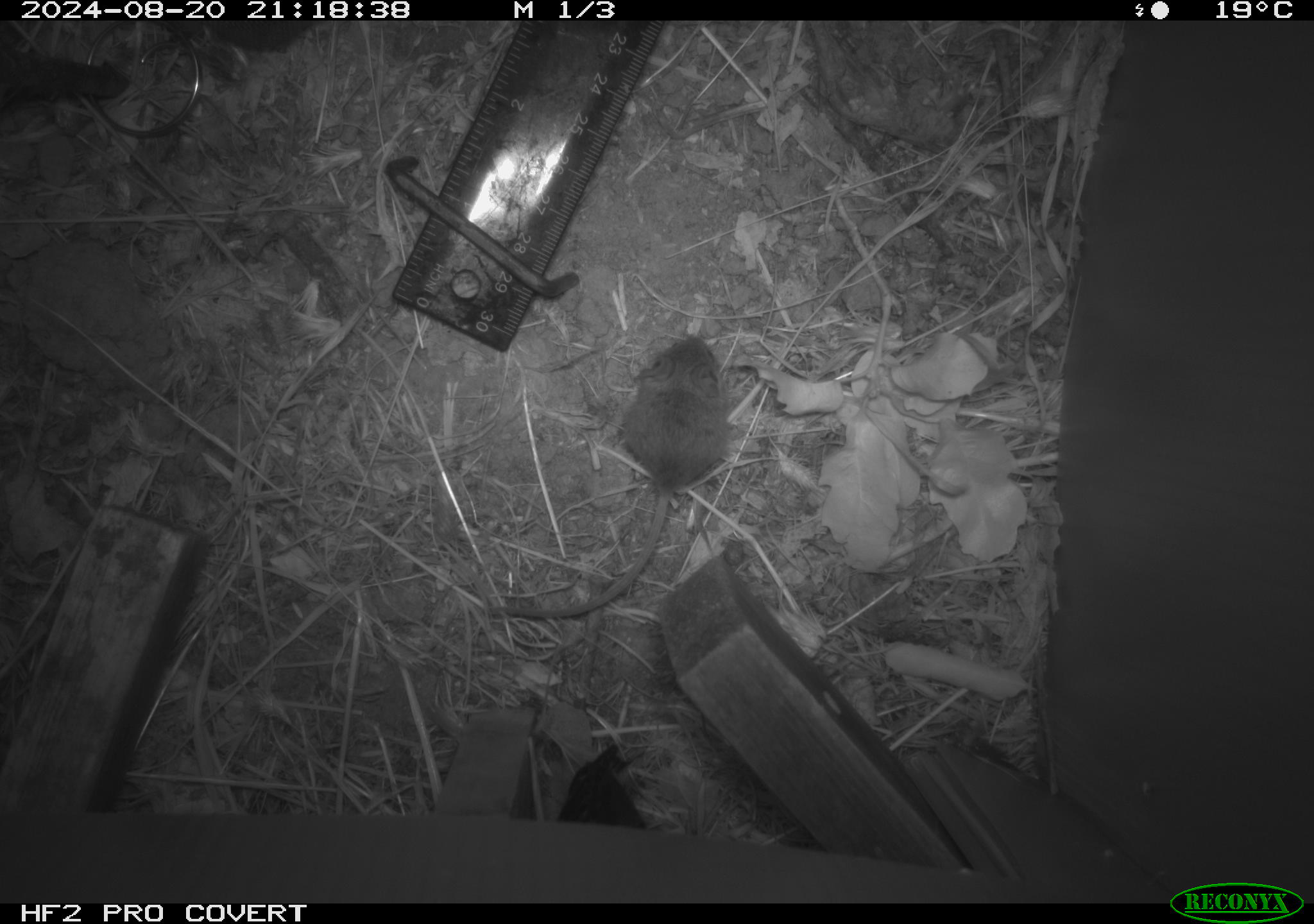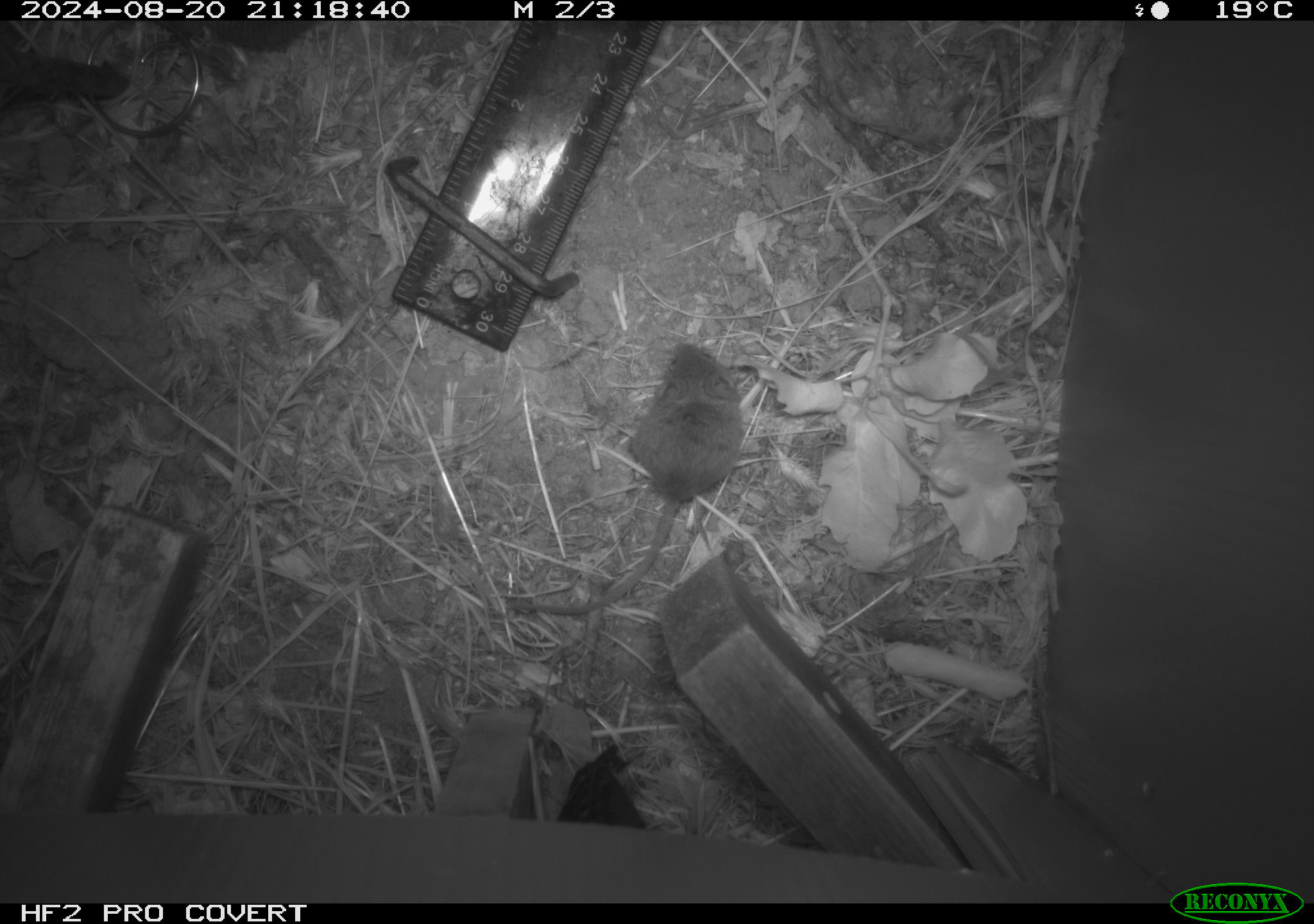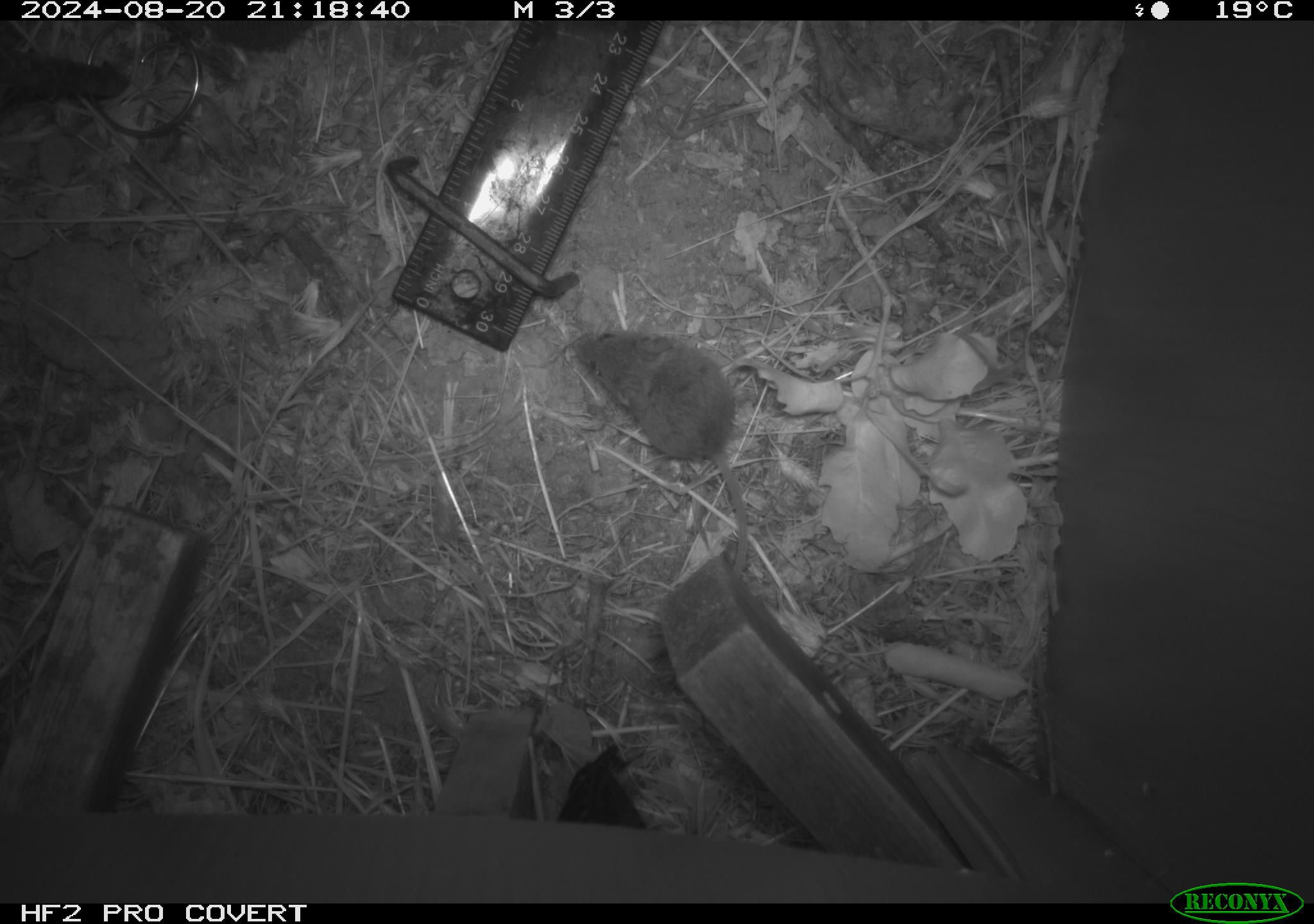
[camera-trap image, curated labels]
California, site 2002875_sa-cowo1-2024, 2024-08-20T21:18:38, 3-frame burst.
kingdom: Animalia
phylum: Chordata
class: Mammalia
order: Rodentia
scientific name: Rodentia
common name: mouse species